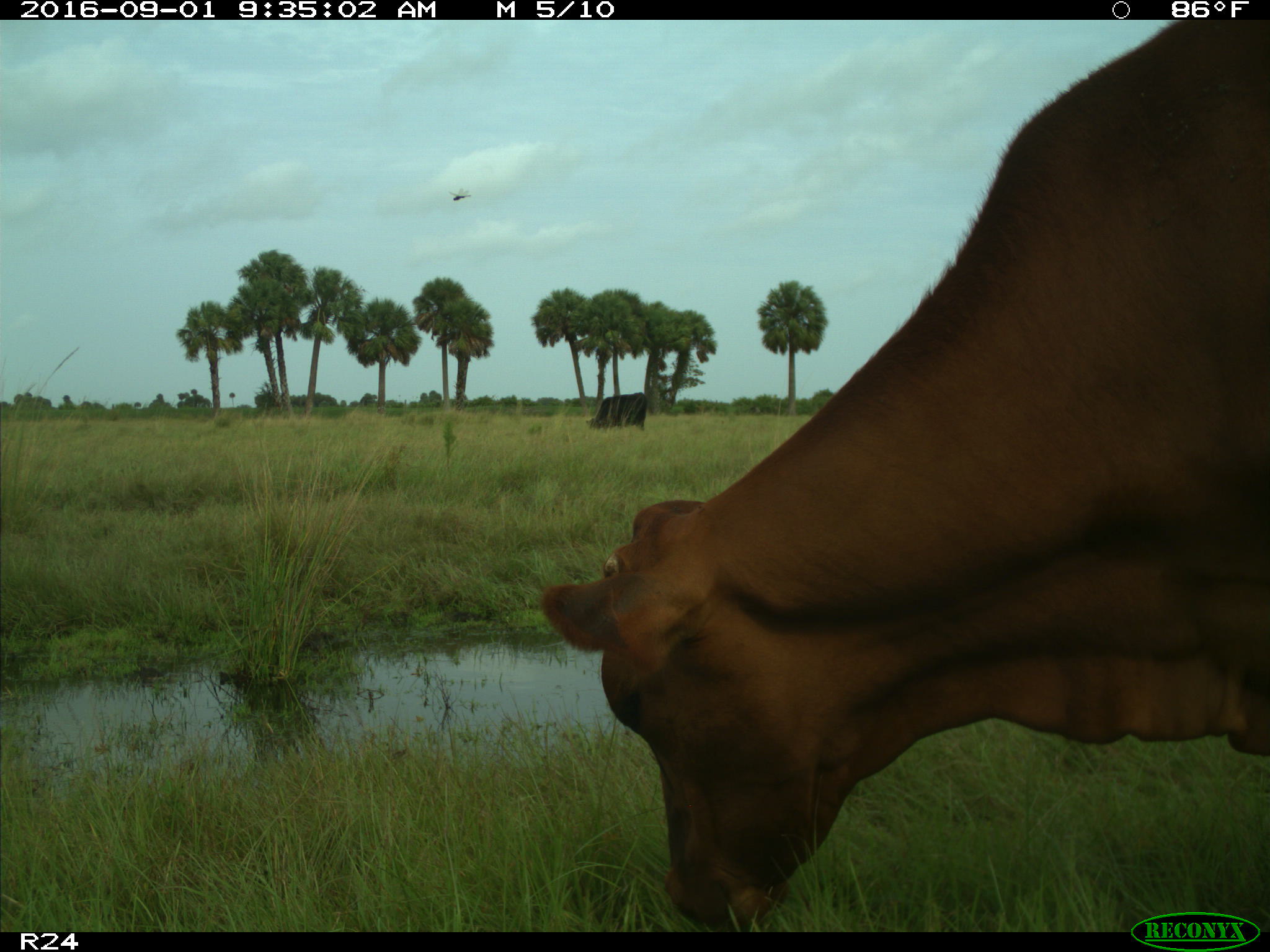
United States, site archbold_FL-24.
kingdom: Animalia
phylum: Chordata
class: Mammalia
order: Artiodactyla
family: Bovidae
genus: Bos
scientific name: Bos taurus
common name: domestic cow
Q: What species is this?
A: Bos taurus (domestic cow).